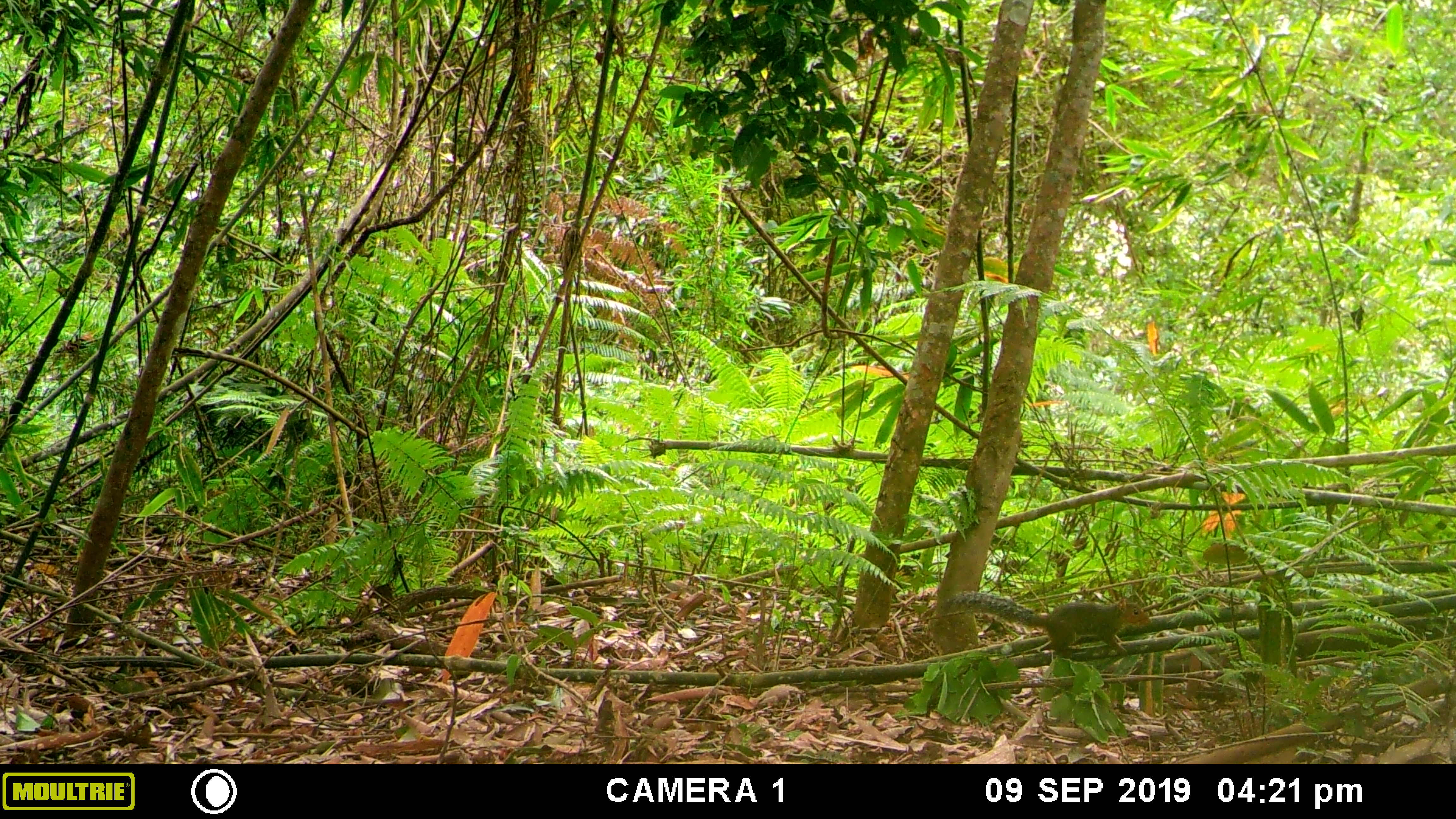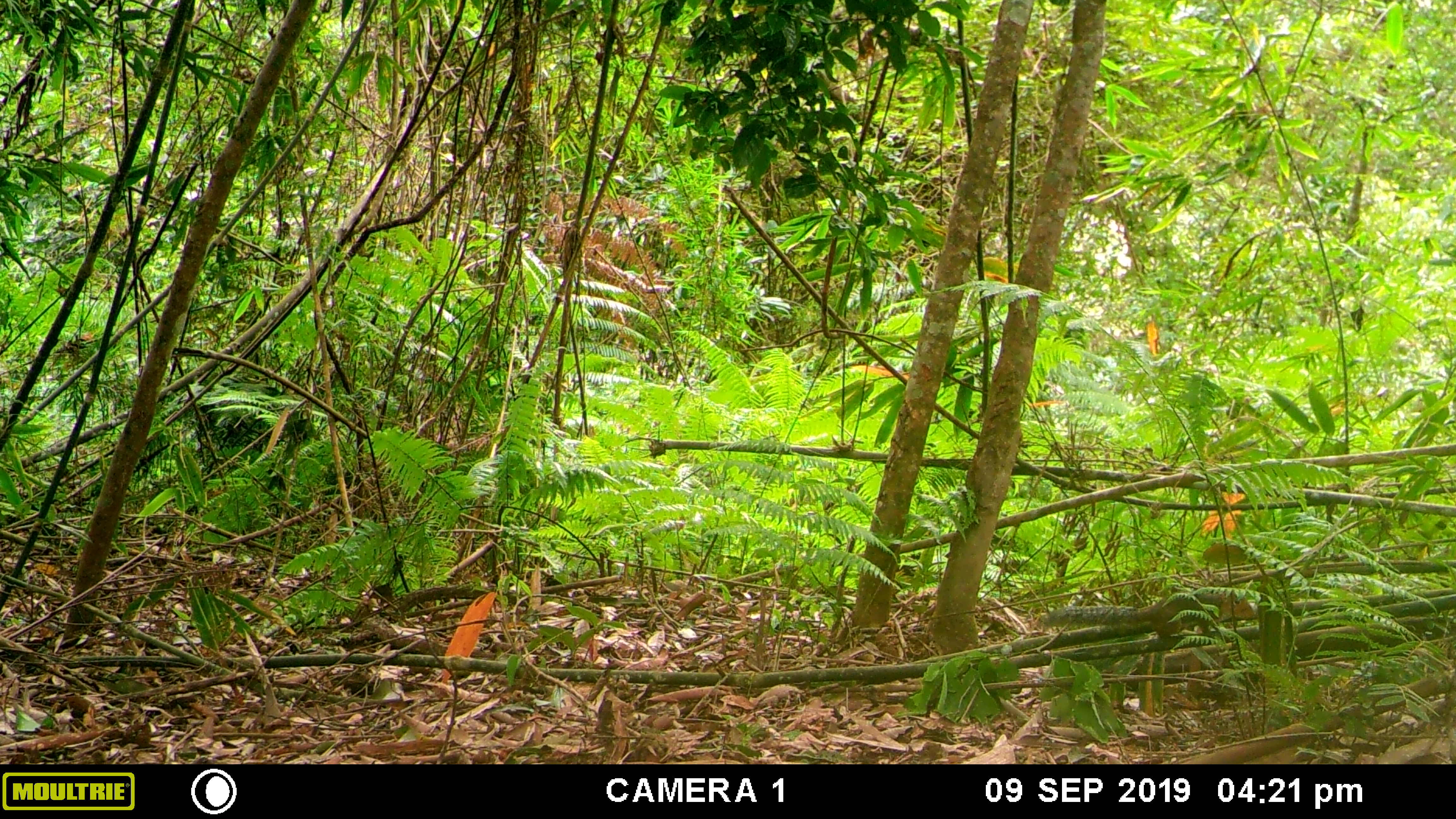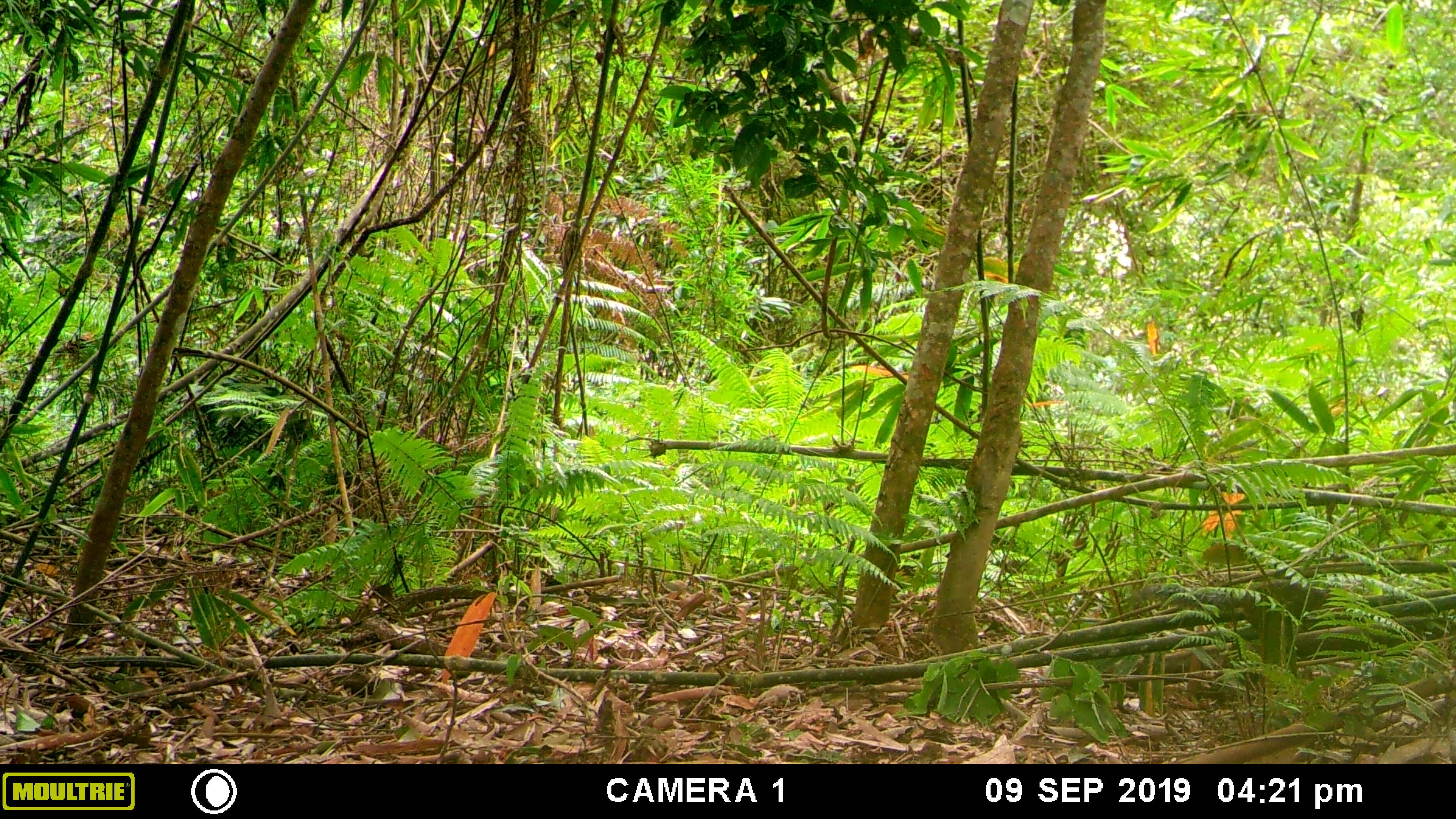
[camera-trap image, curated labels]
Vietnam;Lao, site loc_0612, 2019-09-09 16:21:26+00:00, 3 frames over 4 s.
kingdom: Animalia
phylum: Chordata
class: Mammalia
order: Rodentia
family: Sciuridae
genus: Dremomys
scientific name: Dremomys rufigenis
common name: red-cheeked squirrel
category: red cheeked squirrel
Red cheeked squirrel (red-cheeked squirrel) (Dremomys rufigenis). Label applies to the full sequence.